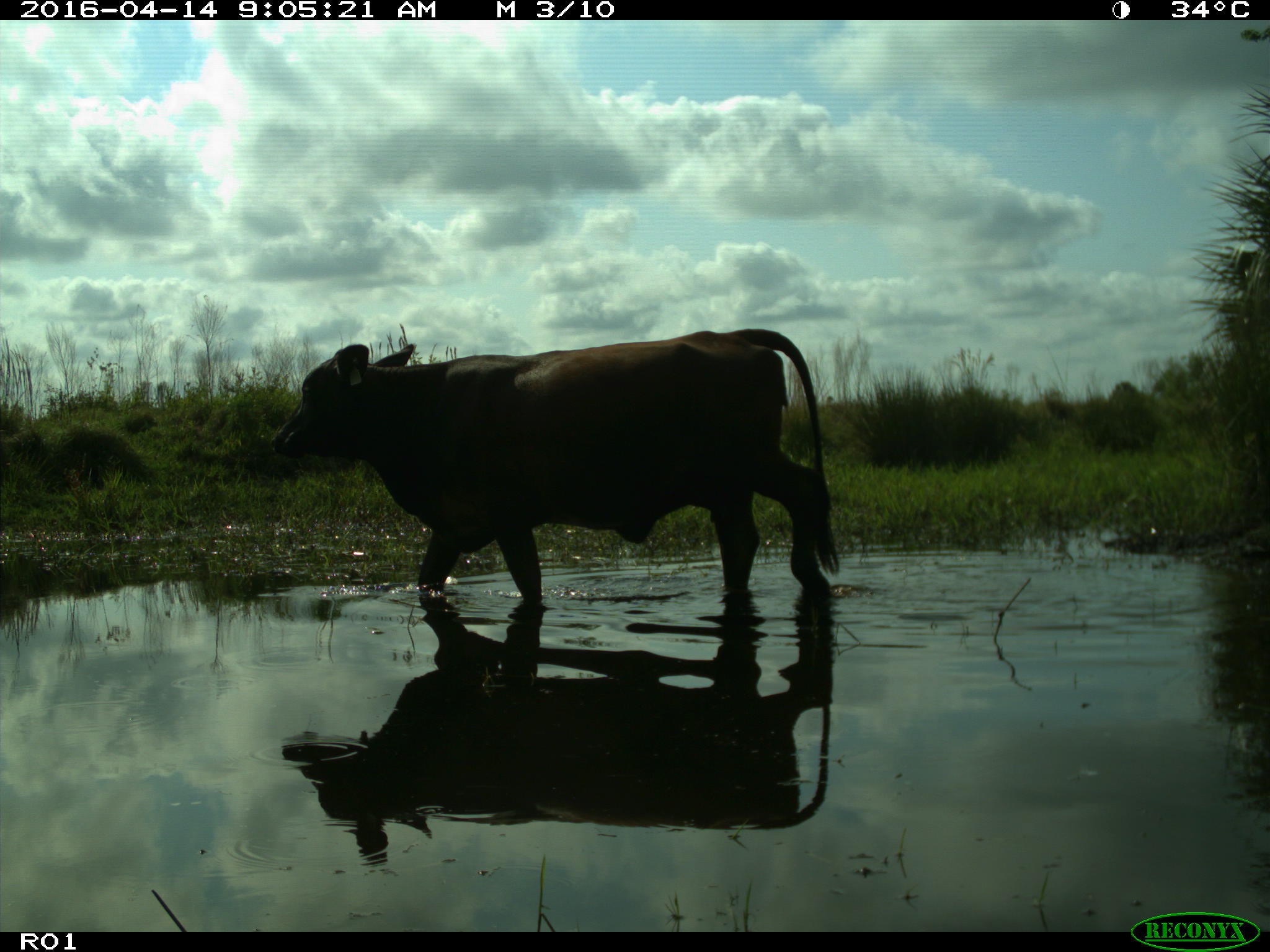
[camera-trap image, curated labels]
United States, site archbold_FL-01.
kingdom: Animalia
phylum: Chordata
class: Mammalia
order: Artiodactyla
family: Bovidae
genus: Bos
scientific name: Bos taurus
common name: domestic cow